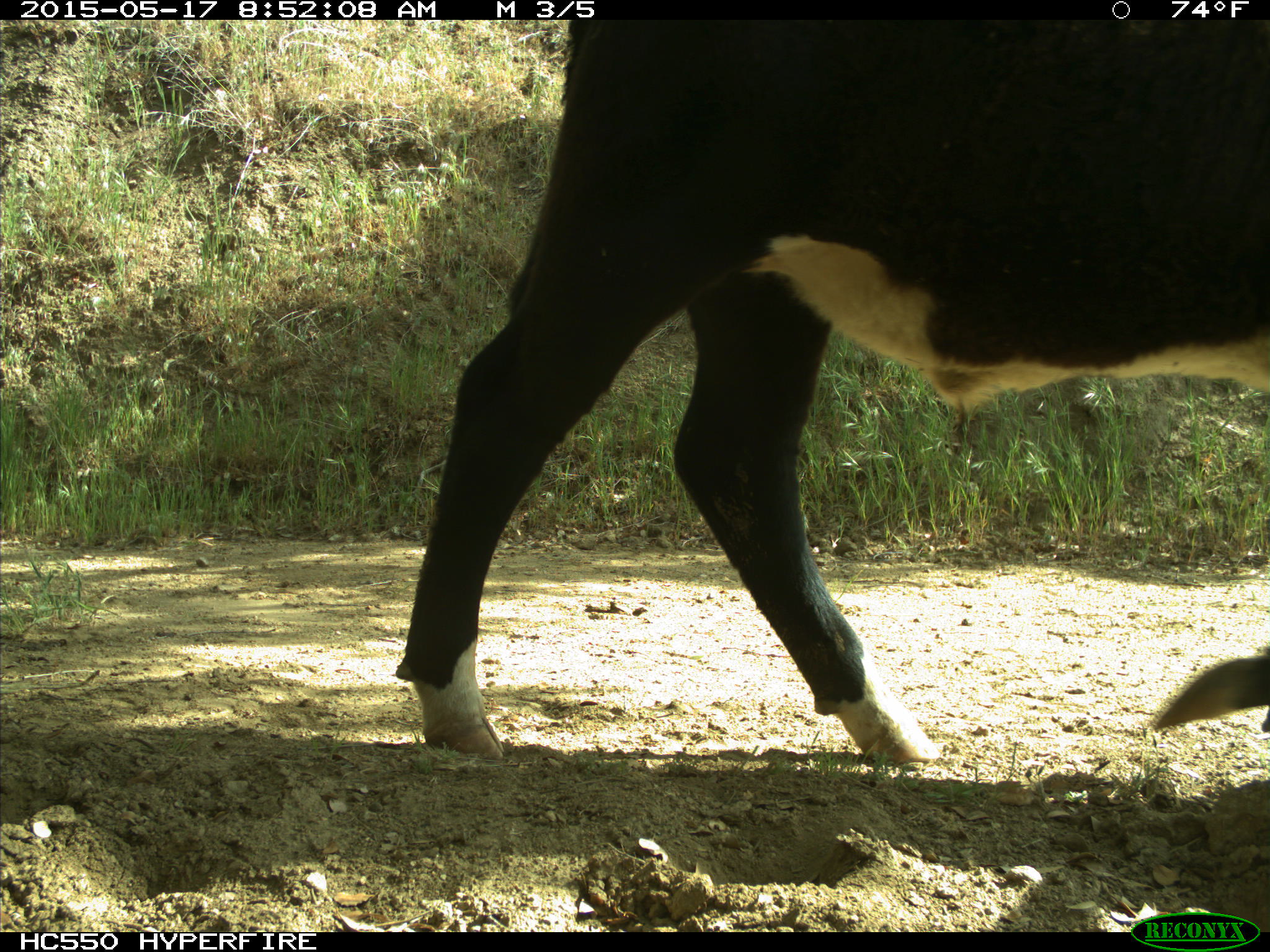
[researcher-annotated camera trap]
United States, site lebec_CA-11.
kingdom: Animalia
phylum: Chordata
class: Mammalia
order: Artiodactyla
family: Bovidae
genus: Bos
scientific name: Bos taurus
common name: domestic cow